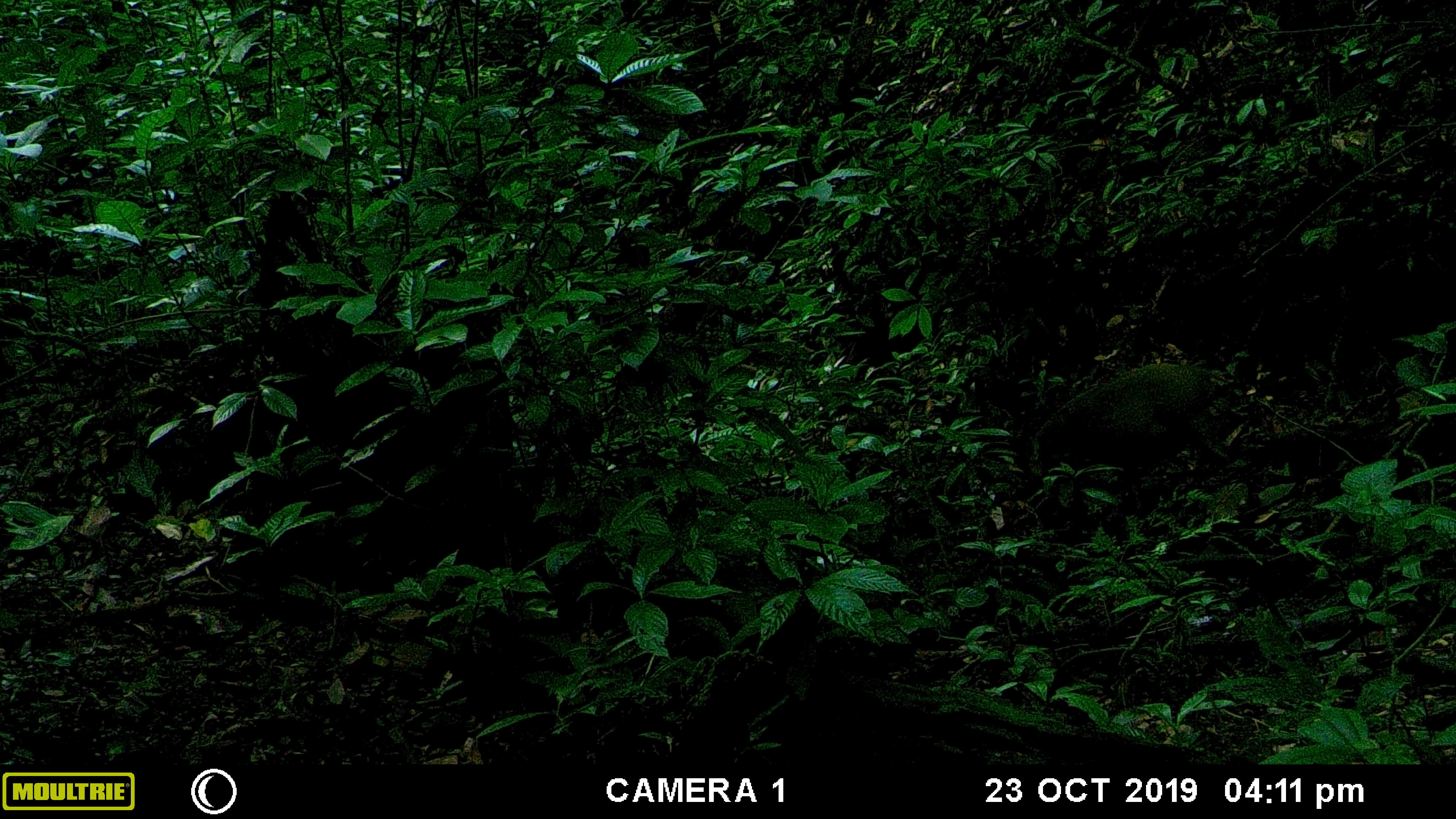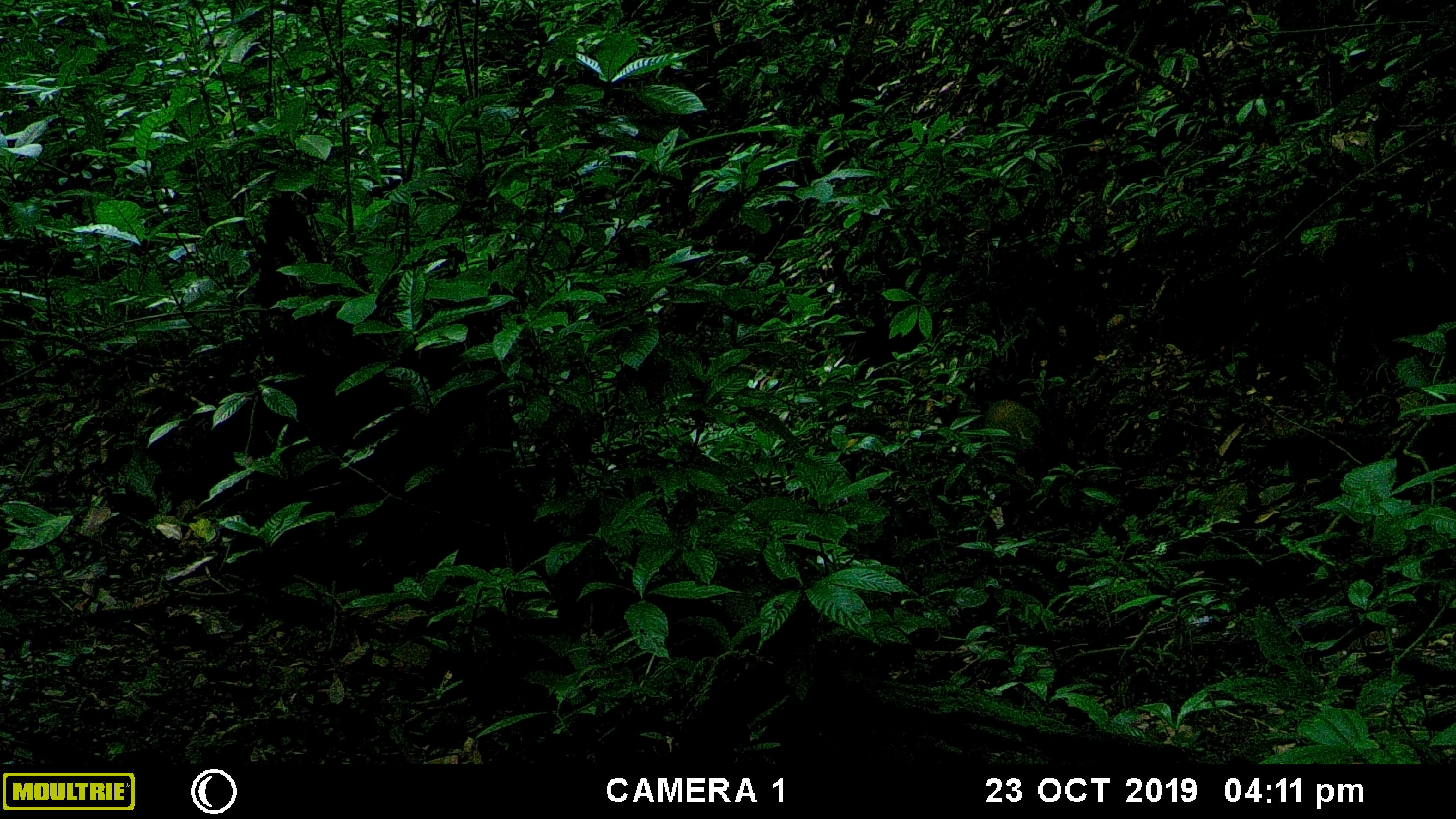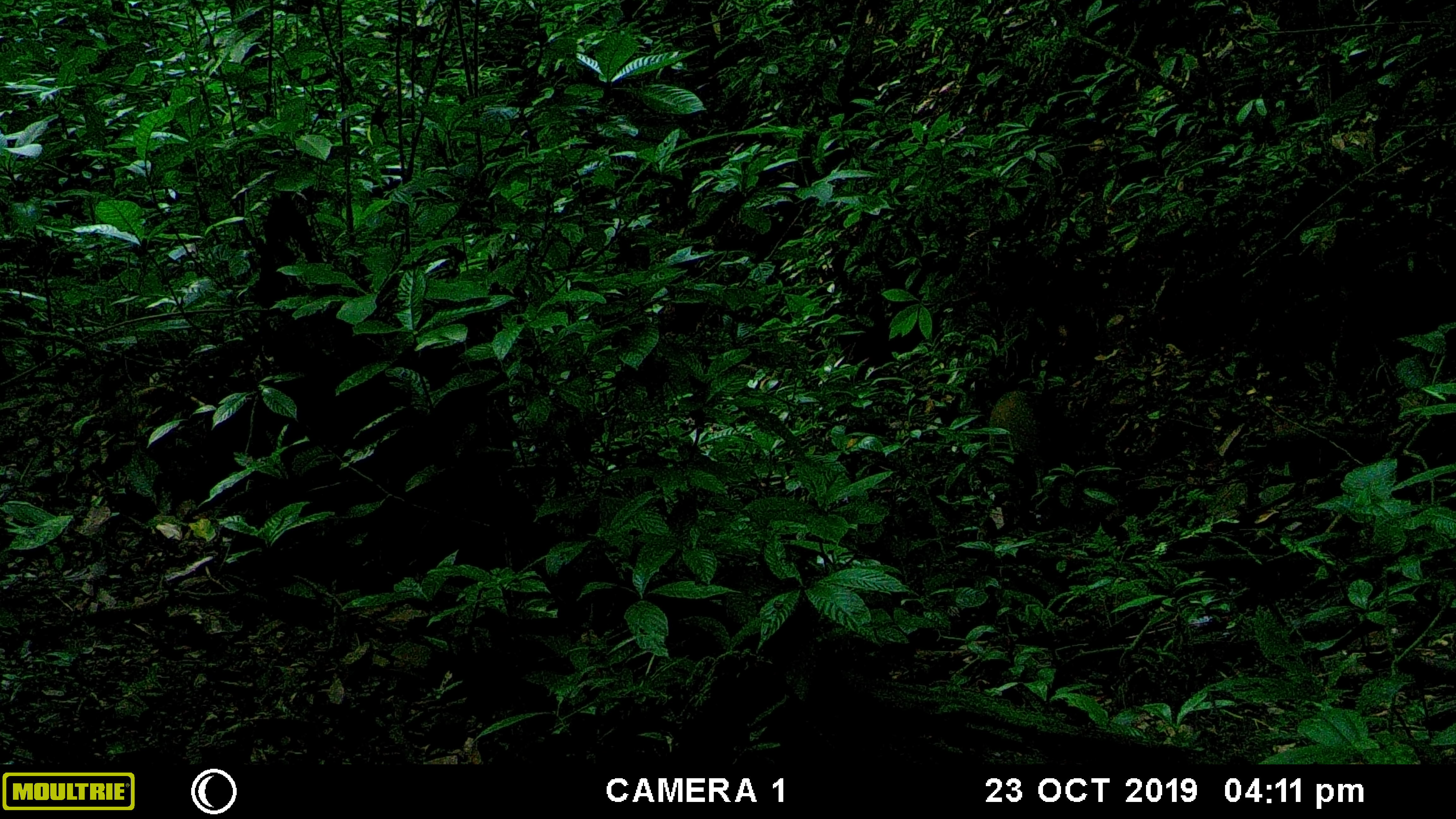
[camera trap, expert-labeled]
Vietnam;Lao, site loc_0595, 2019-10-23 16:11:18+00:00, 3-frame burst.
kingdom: Animalia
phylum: Chordata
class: Mammalia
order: Artiodactyla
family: Suidae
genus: Sus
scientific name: Sus scrofa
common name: eurasian wild pig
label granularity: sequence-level